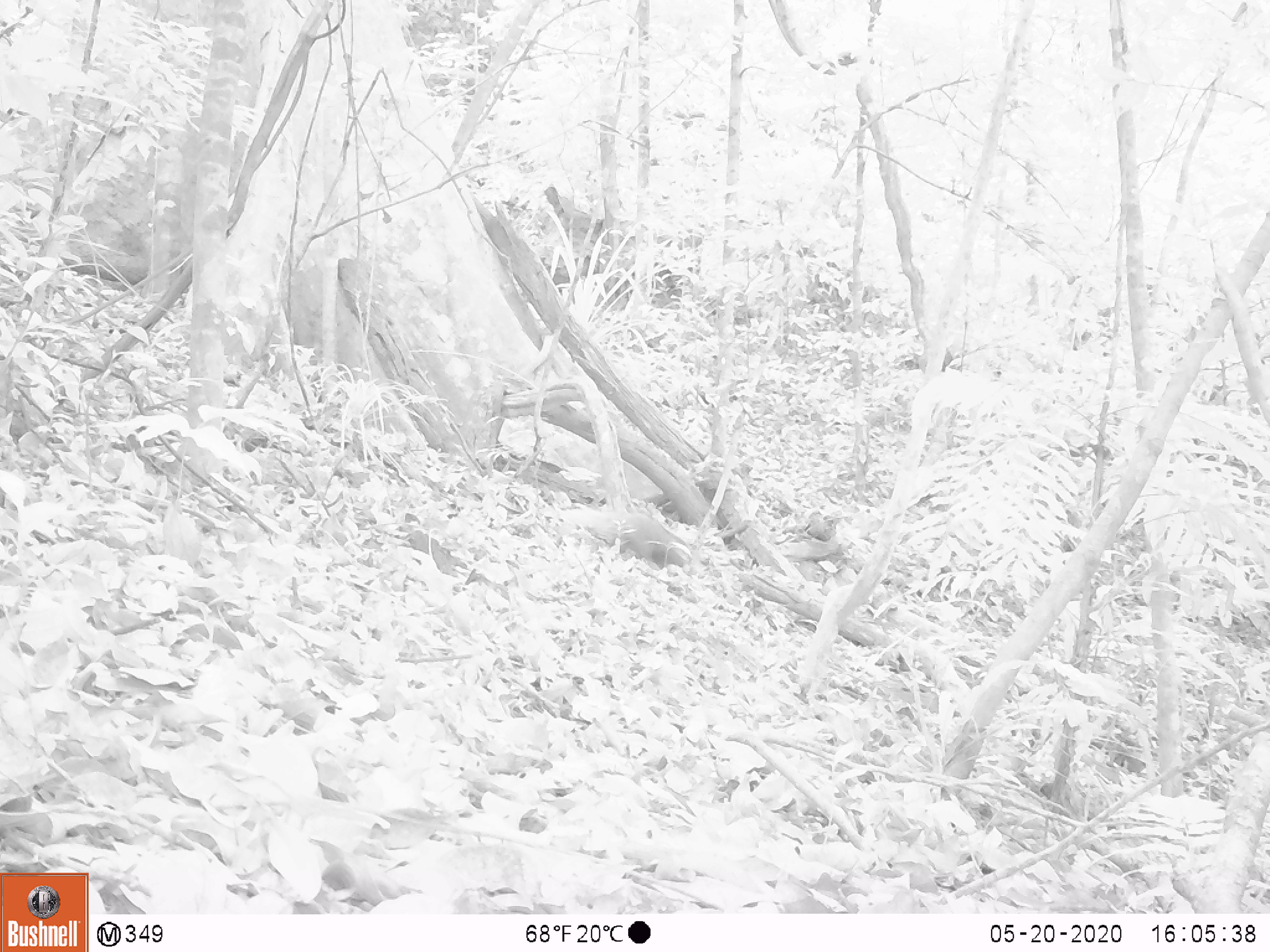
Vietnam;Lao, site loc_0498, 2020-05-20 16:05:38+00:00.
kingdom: Animalia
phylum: Chordata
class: Mammalia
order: Carnivora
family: Herpestidae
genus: Urva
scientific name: Urva urva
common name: crab-eating mongoose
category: crab eating mongoose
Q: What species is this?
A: Crab eating mongoose (crab-eating mongoose) (Urva urva).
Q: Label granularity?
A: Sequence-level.